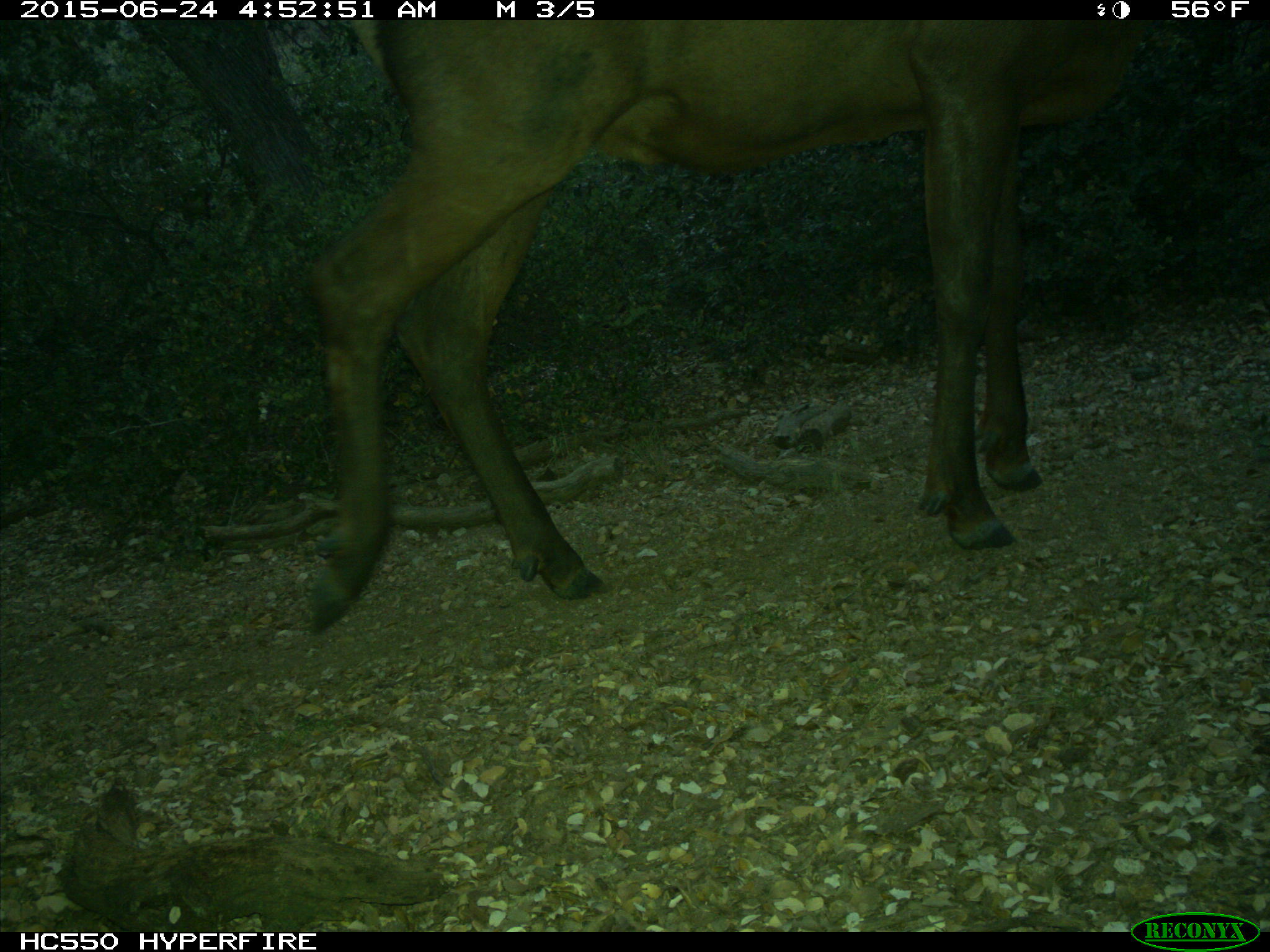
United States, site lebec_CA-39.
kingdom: Animalia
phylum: Chordata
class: Mammalia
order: Artiodactyla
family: Cervidae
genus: Cervus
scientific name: Cervus canadensis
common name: elk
Cervus canadensis (elk).